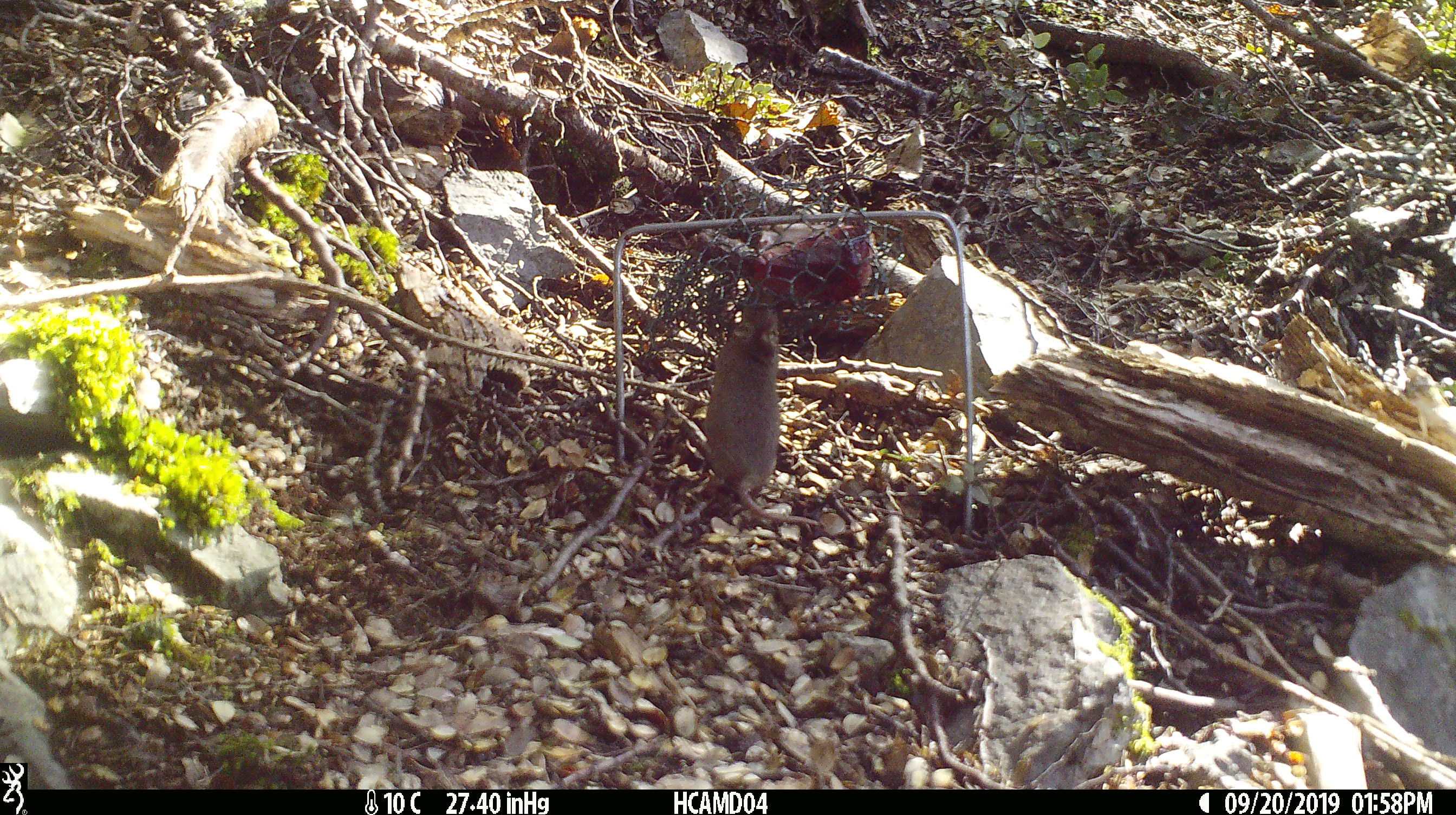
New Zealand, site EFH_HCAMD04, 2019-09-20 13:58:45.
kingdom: Animalia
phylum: Chordata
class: Mammalia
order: Rodentia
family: Muridae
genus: Mus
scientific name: Mus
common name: mouse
Mouse (Mus).